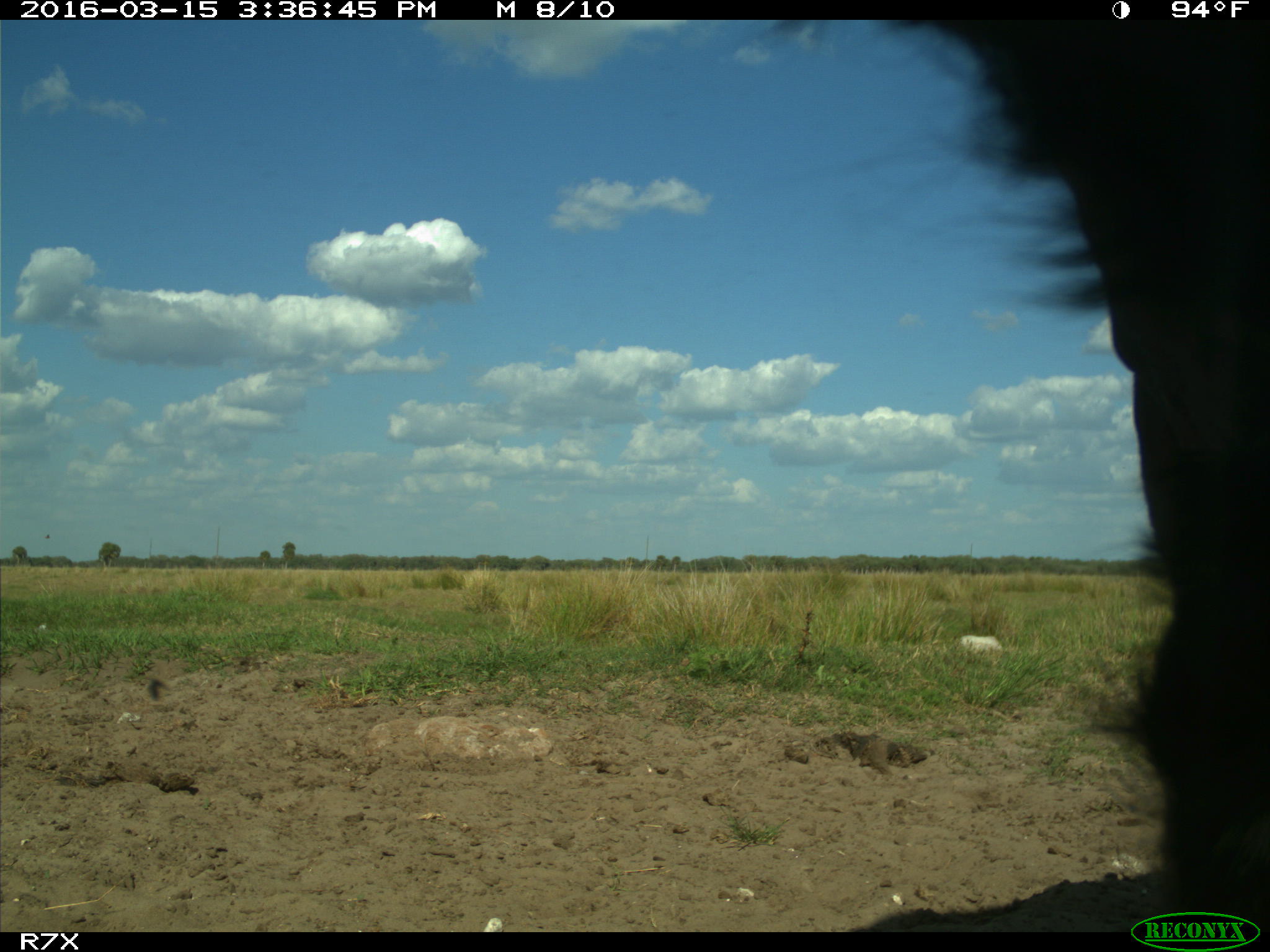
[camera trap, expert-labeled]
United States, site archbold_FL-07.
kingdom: Animalia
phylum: Chordata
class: Mammalia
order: Artiodactyla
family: Bovidae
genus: Bos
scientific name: Bos taurus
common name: domestic cow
Bos taurus (domestic cow).